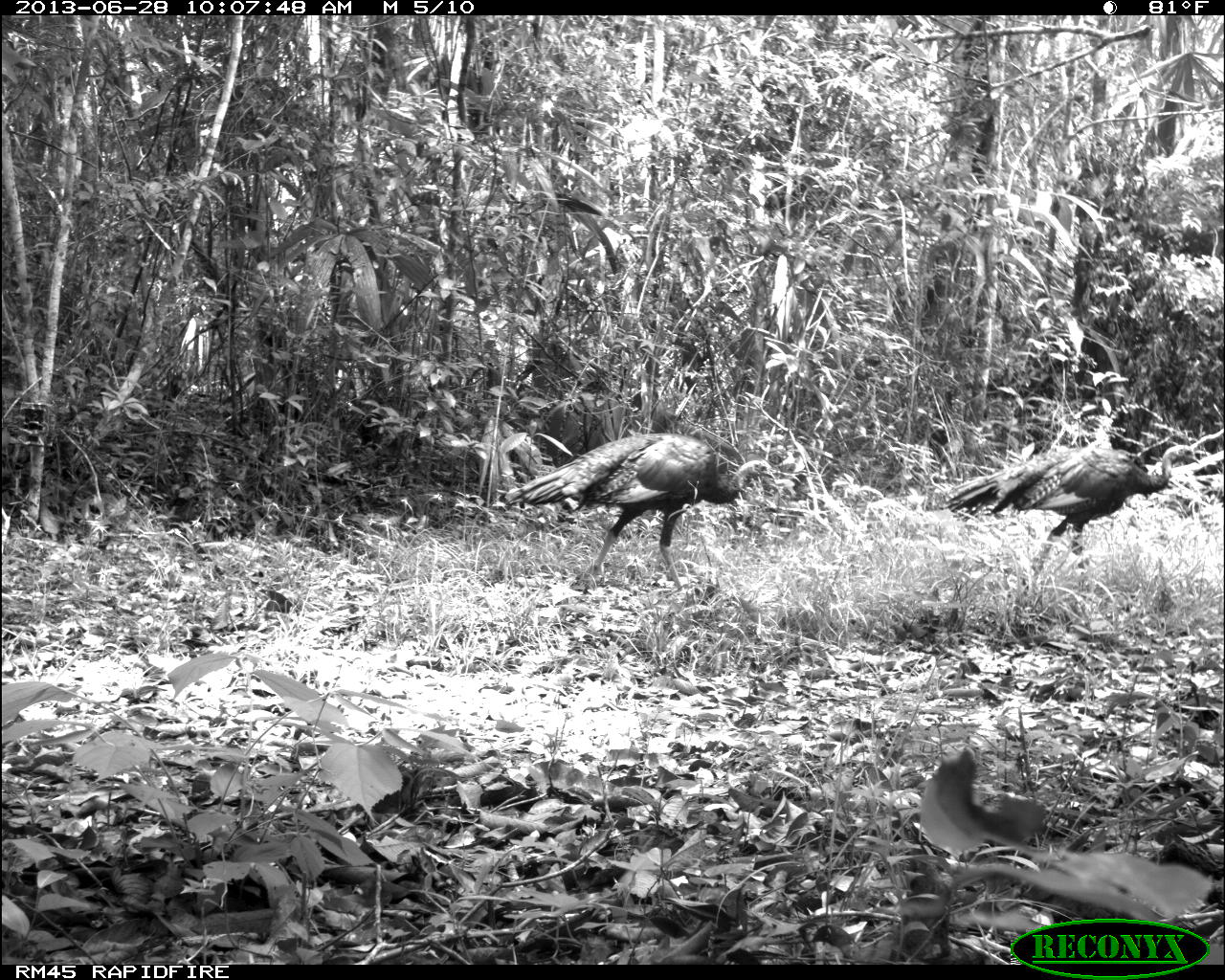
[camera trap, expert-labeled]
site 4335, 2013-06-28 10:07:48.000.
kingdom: Animalia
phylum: Chordata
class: Aves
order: Galliformes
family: Phasianidae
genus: Meleagris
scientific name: Meleagris ocellata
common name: ocellated turkey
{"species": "Meleagris ocellata (ocellated turkey)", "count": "2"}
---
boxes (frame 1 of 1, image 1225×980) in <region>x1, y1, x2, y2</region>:
meleagris ocellata: <region>502, 431, 777, 592</region>; <region>942, 444, 1200, 593</region>